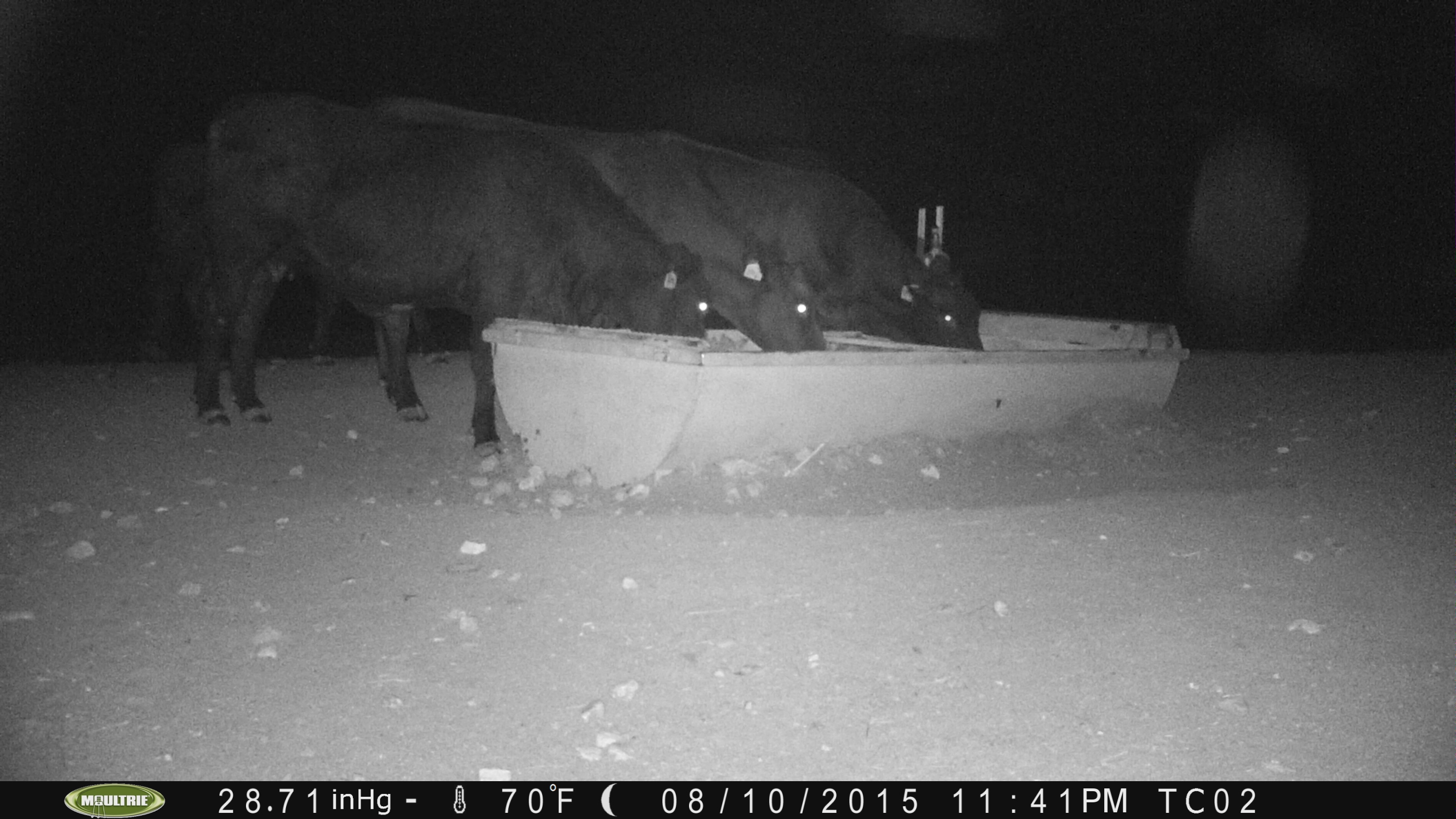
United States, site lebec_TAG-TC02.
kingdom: Animalia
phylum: Chordata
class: Mammalia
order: Artiodactyla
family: Bovidae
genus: Bos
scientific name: Bos taurus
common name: domestic cow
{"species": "Bos taurus (domestic cow)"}